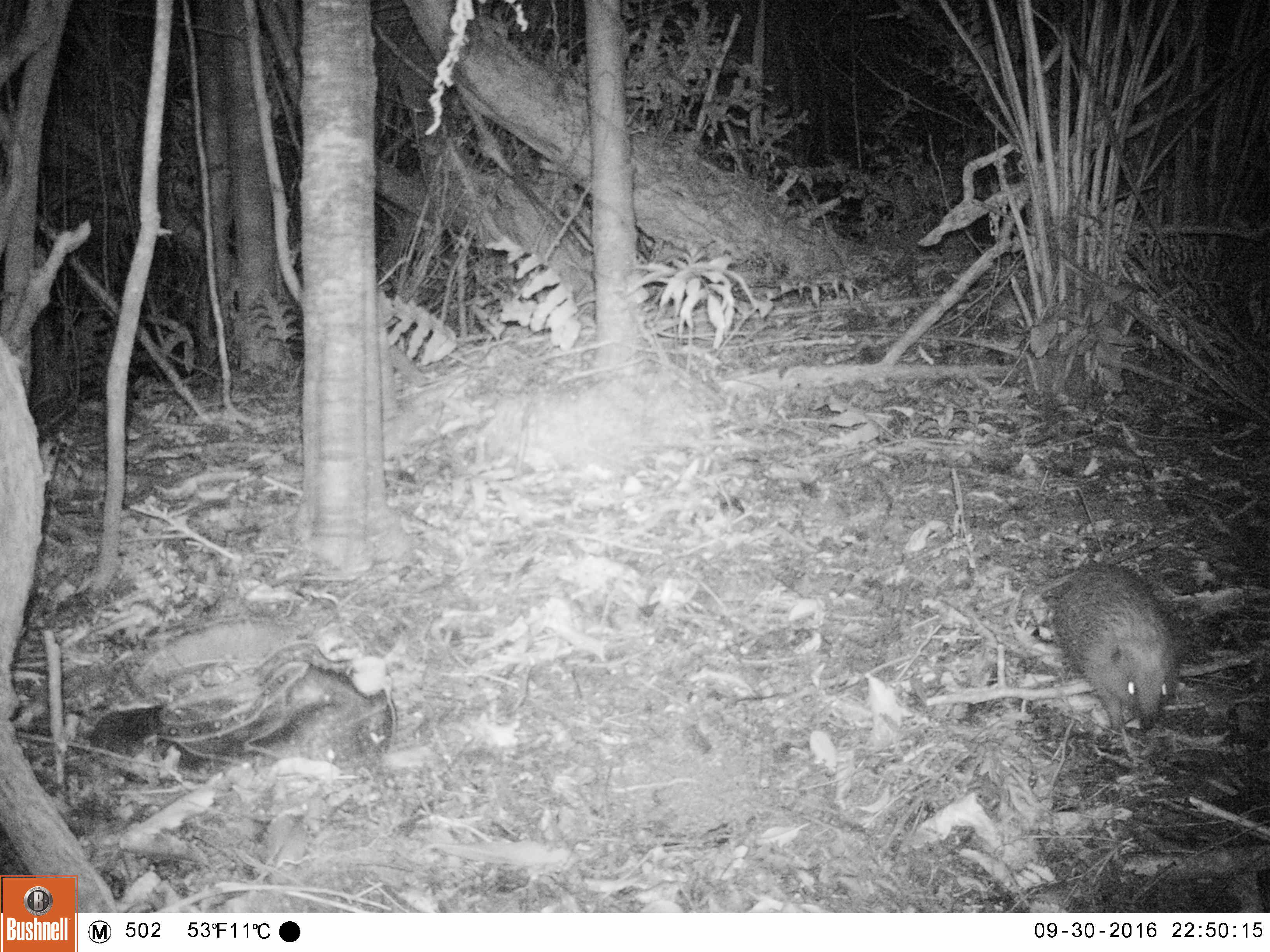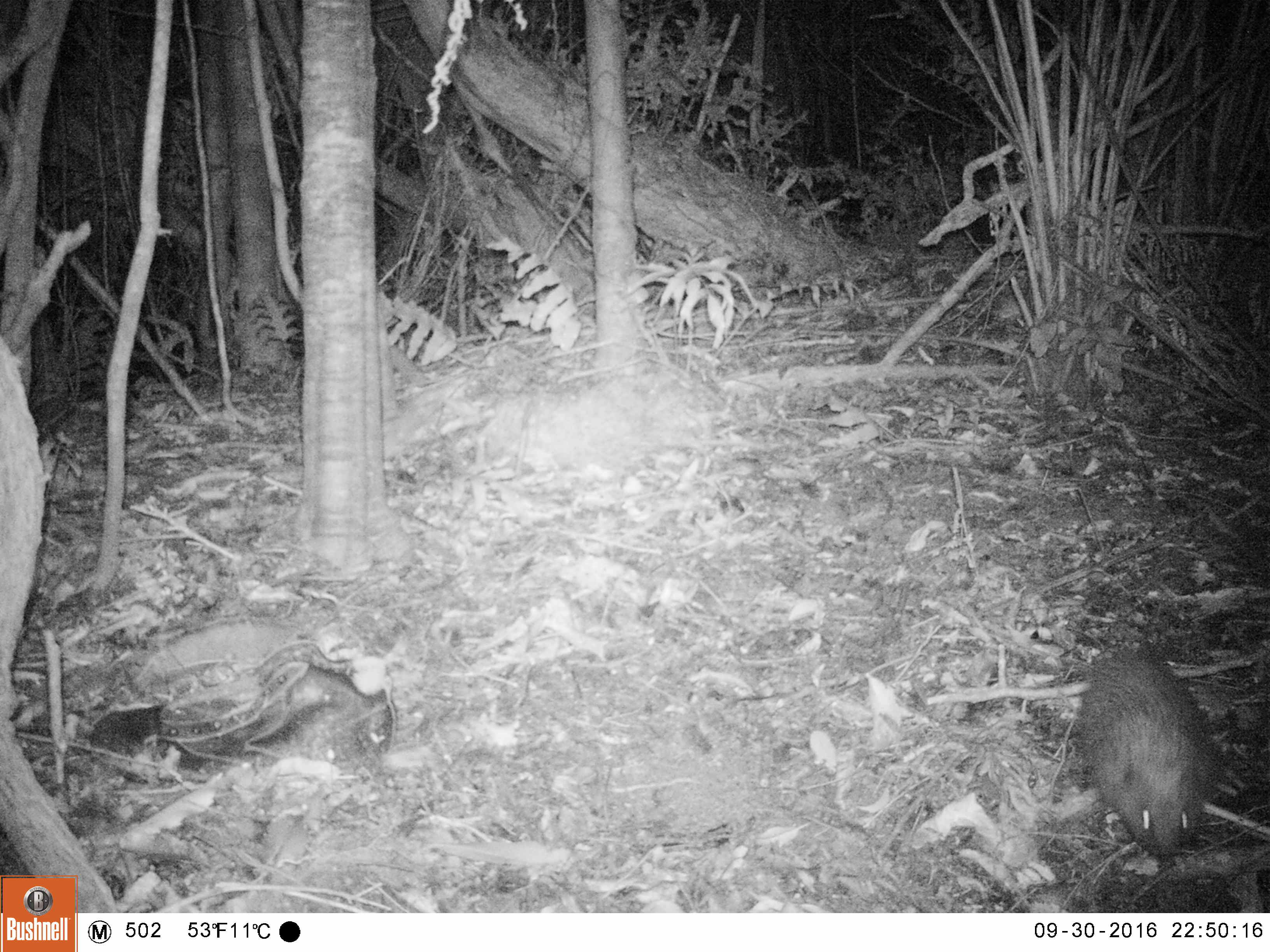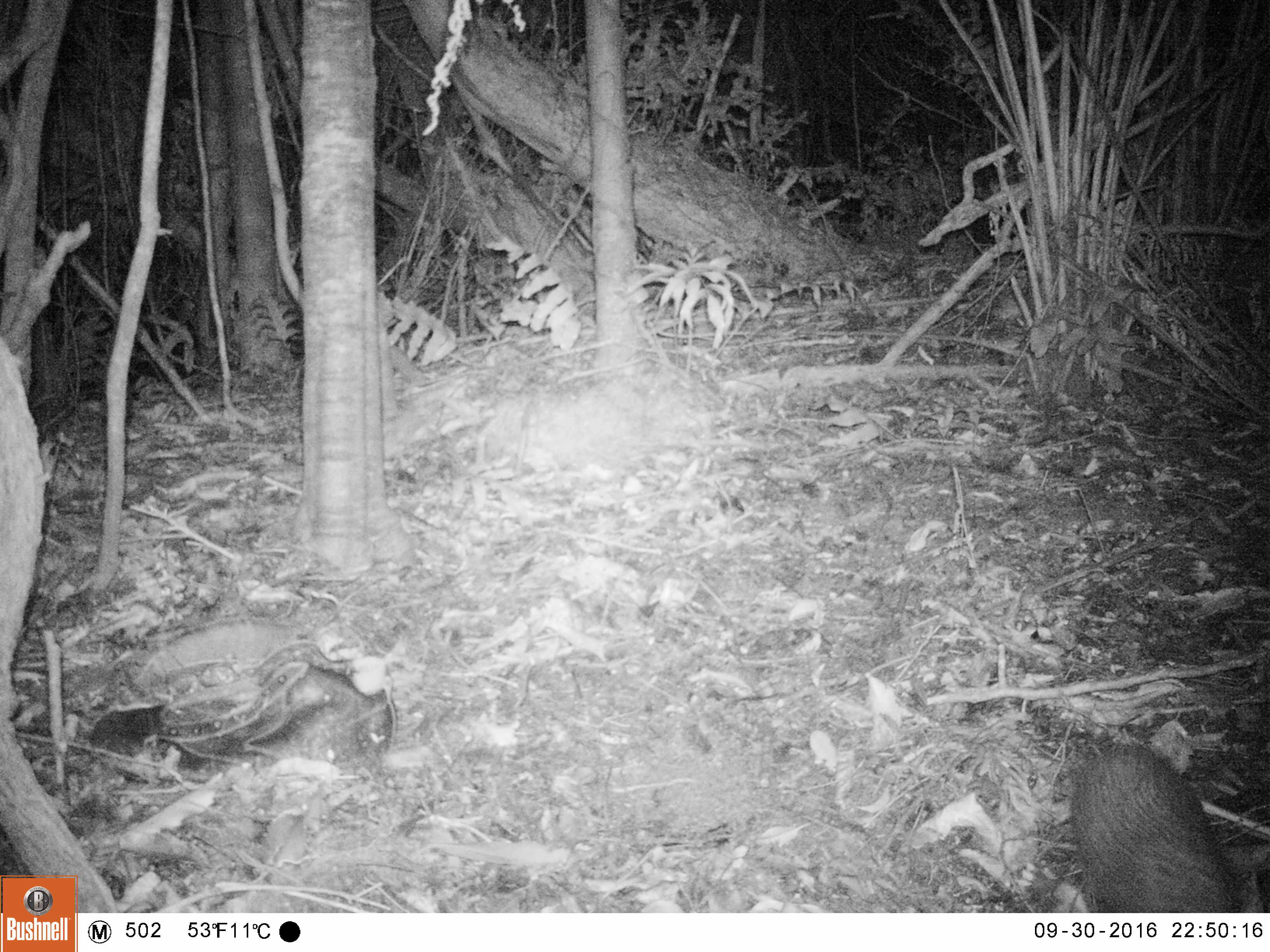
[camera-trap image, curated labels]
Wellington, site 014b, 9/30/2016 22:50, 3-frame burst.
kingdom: Animalia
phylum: Chordata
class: Mammalia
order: Eulipotyphla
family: Erinaceidae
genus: Erinaceus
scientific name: Erinaceus europaeus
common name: hedgehog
Hedgehog (Erinaceus europaeus).